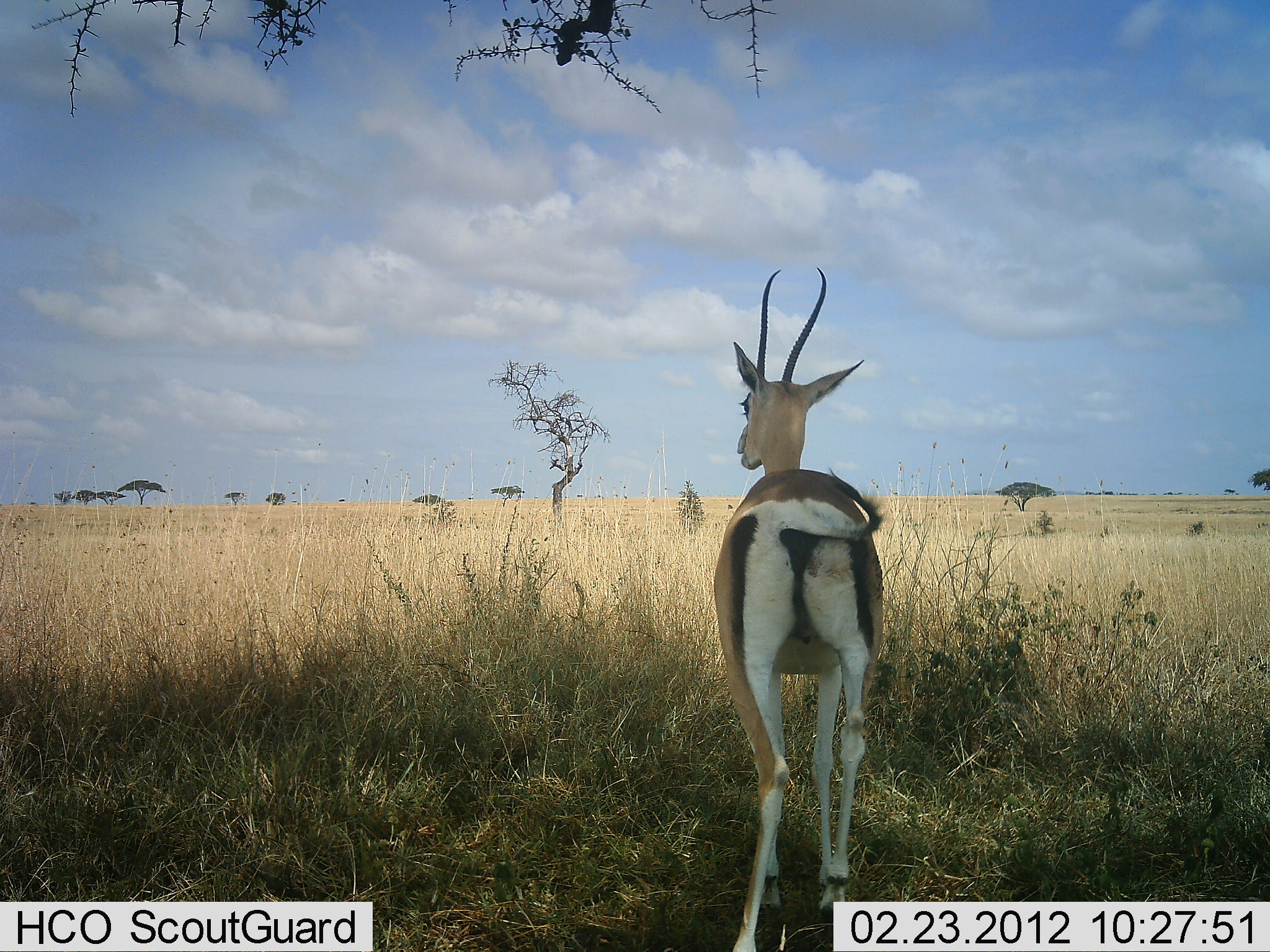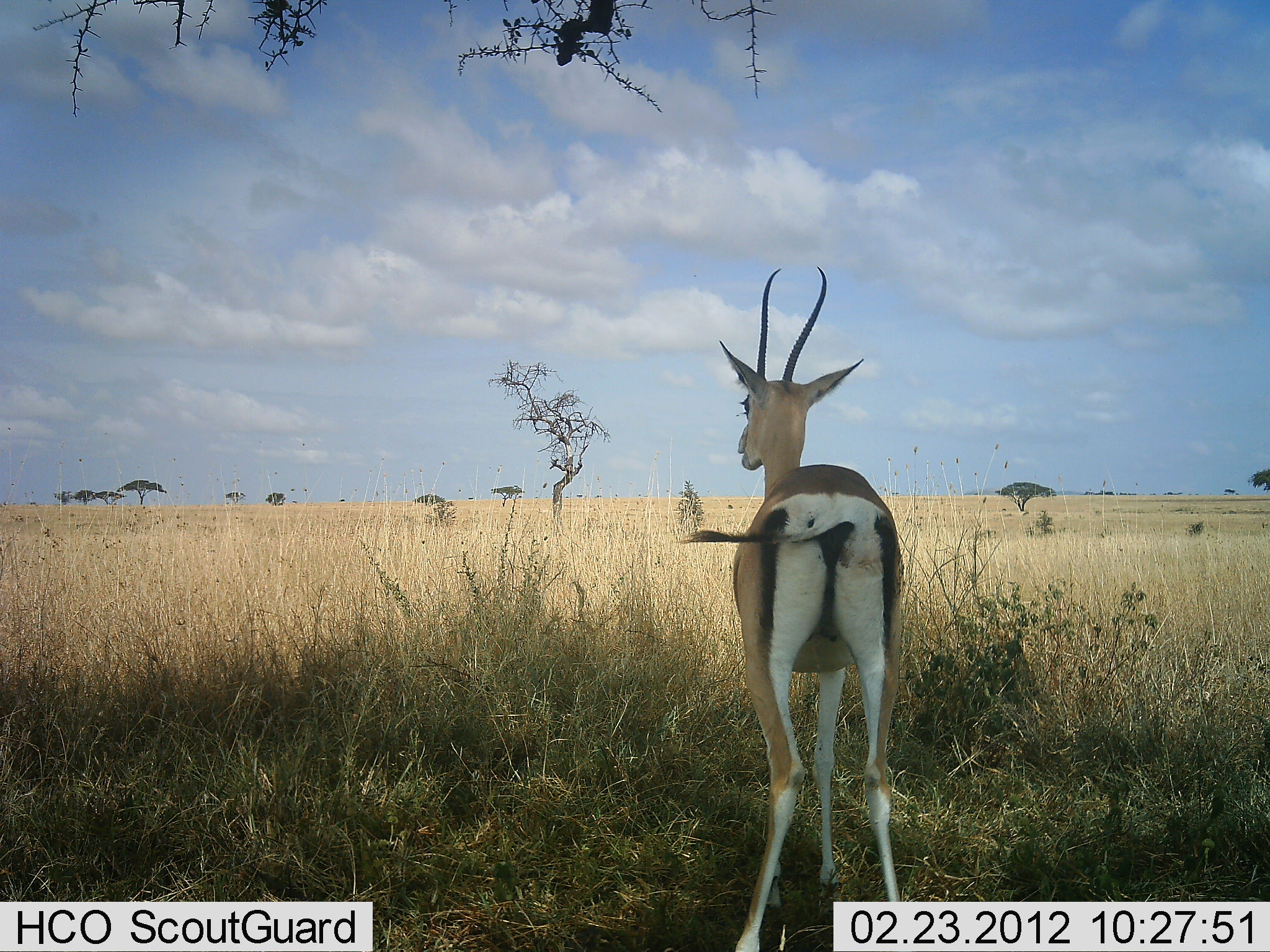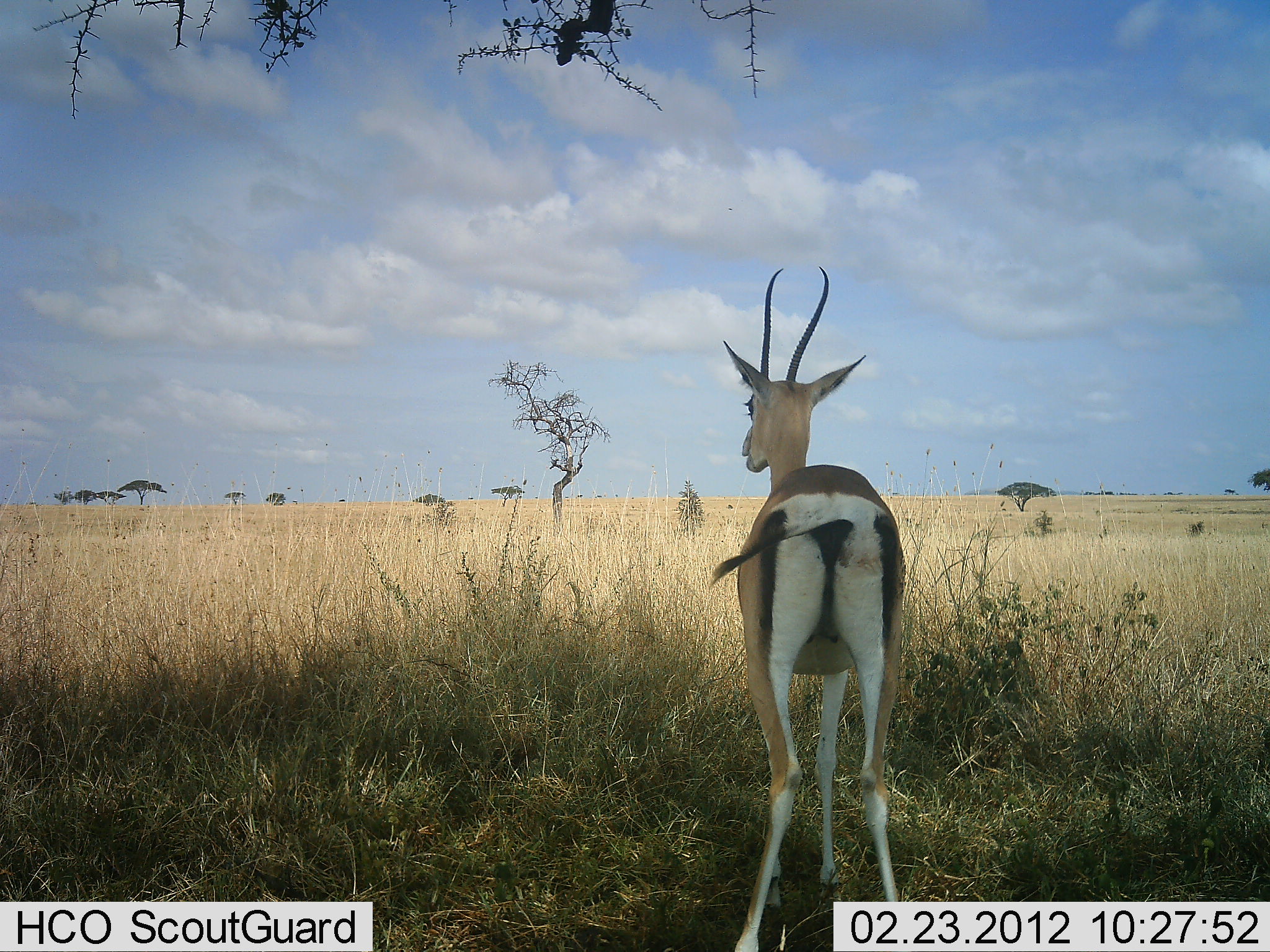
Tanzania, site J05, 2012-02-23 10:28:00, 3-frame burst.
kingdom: Animalia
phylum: Chordata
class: Mammalia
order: Artiodactyla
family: Bovidae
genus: Nanger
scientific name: Nanger granti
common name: grant's gazelle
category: gazellegrants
Gazellegrants (grant's gazelle) (Nanger granti), count 1. Behavior (volunteer vote fractions): standing 94%, resting 12%, moving 6%, interacting 0%. Young present (vote fraction): 0%. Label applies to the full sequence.